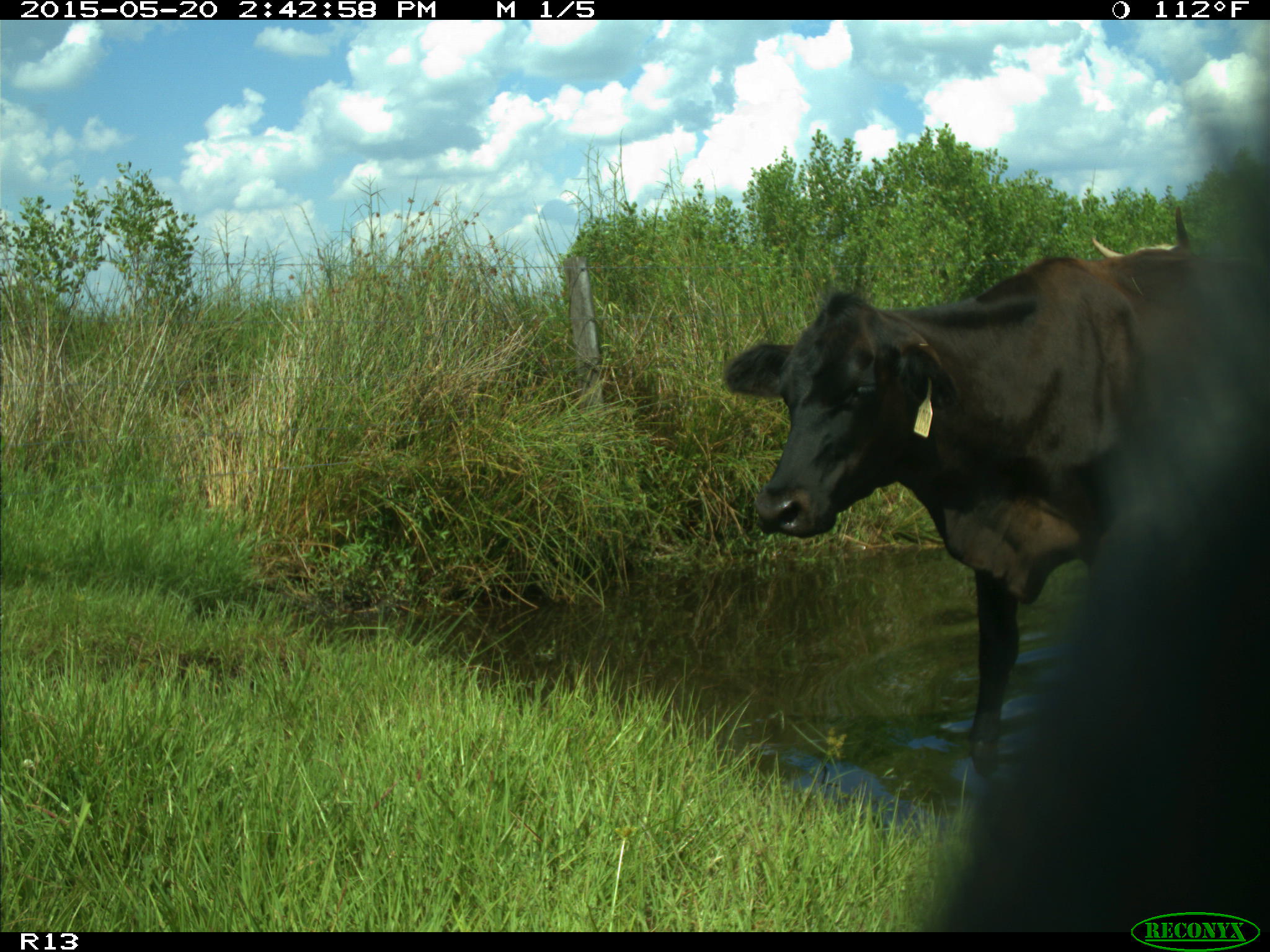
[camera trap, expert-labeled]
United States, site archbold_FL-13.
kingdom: Animalia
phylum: Chordata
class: Mammalia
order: Artiodactyla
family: Bovidae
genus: Bos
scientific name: Bos taurus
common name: domestic cow